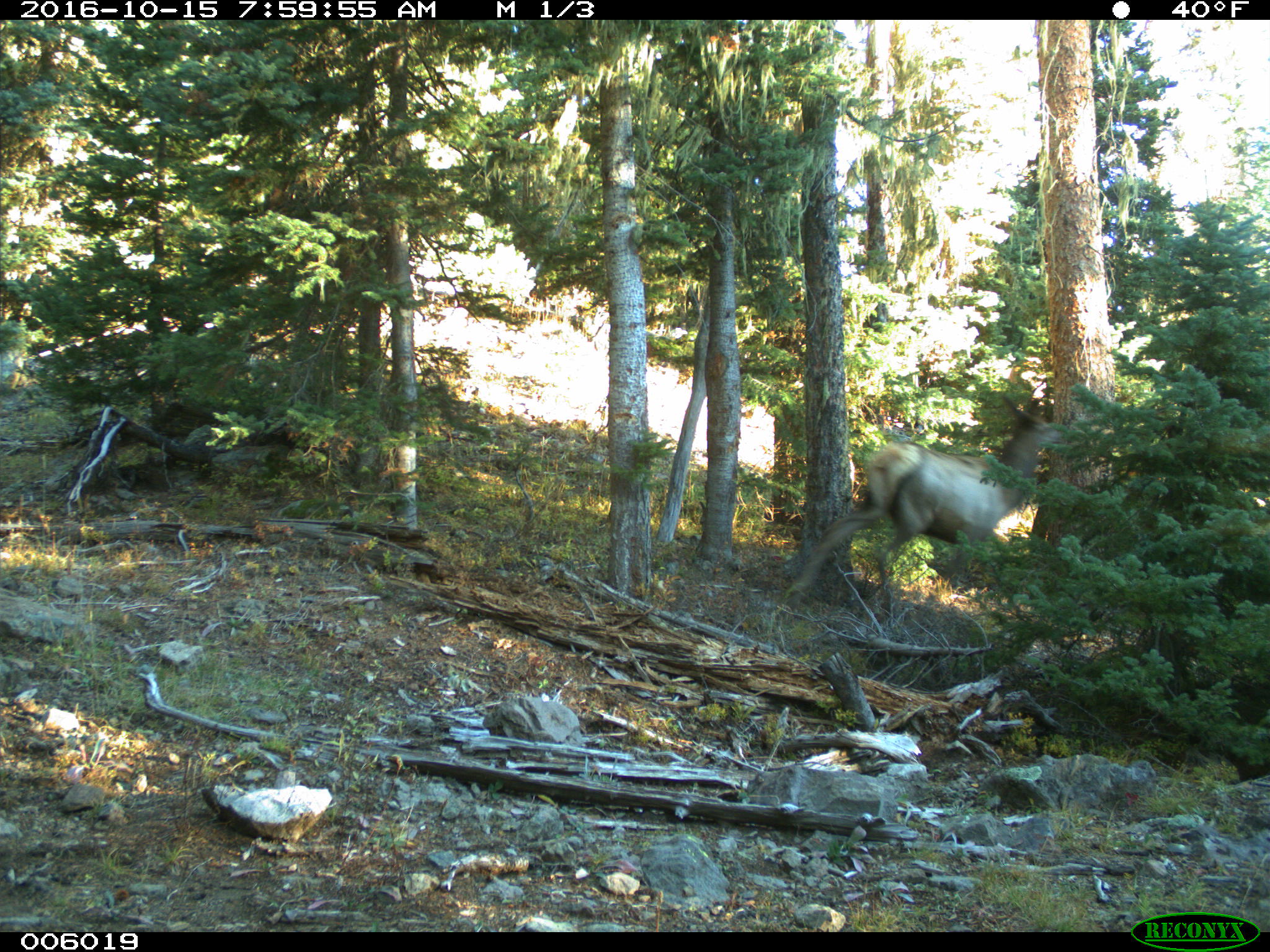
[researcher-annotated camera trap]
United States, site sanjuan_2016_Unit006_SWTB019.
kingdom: Animalia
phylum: Chordata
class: Mammalia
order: Artiodactyla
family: Cervidae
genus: Cervus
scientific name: Cervus elaphus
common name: red deer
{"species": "Cervus elaphus (red deer)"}